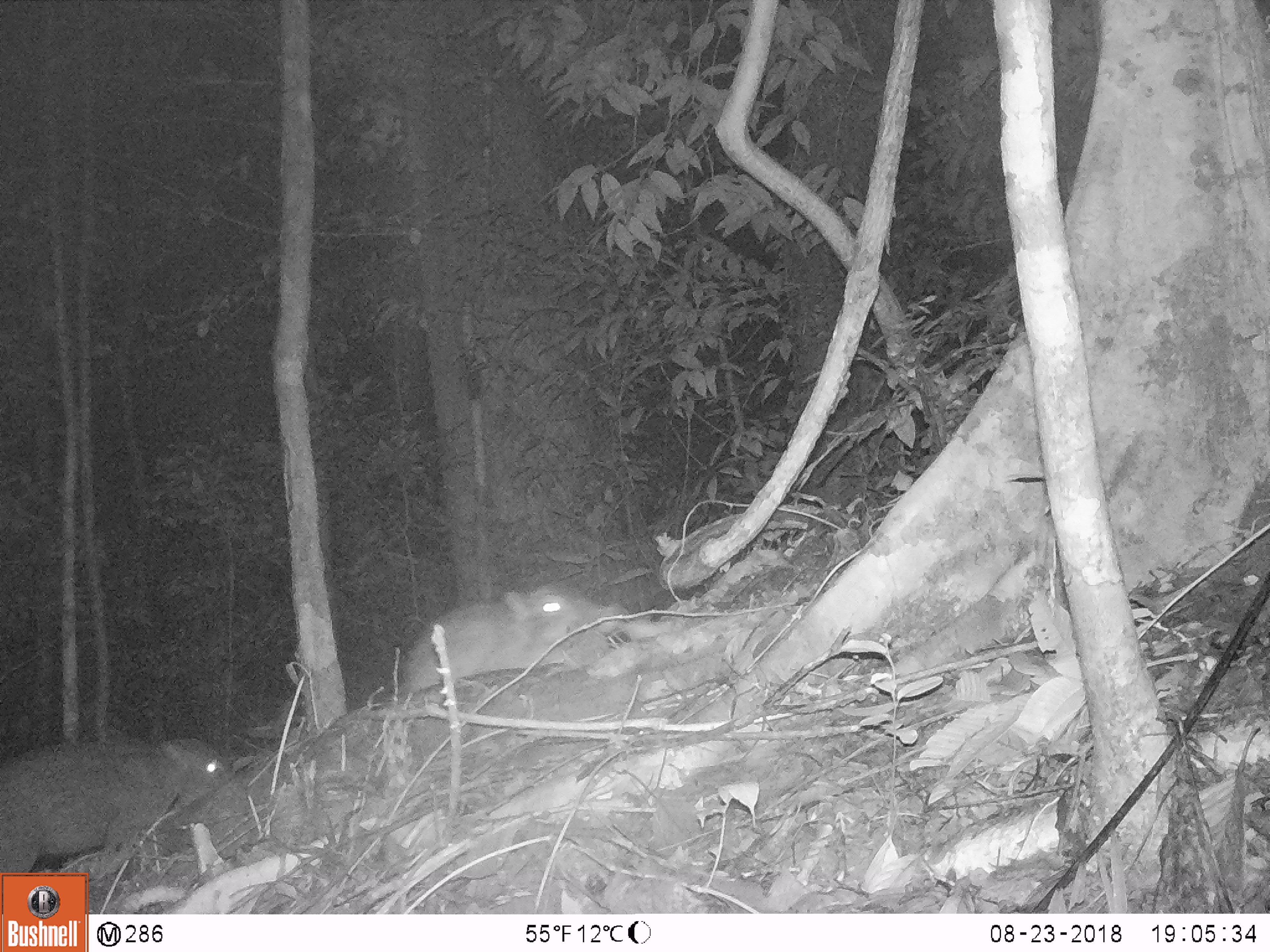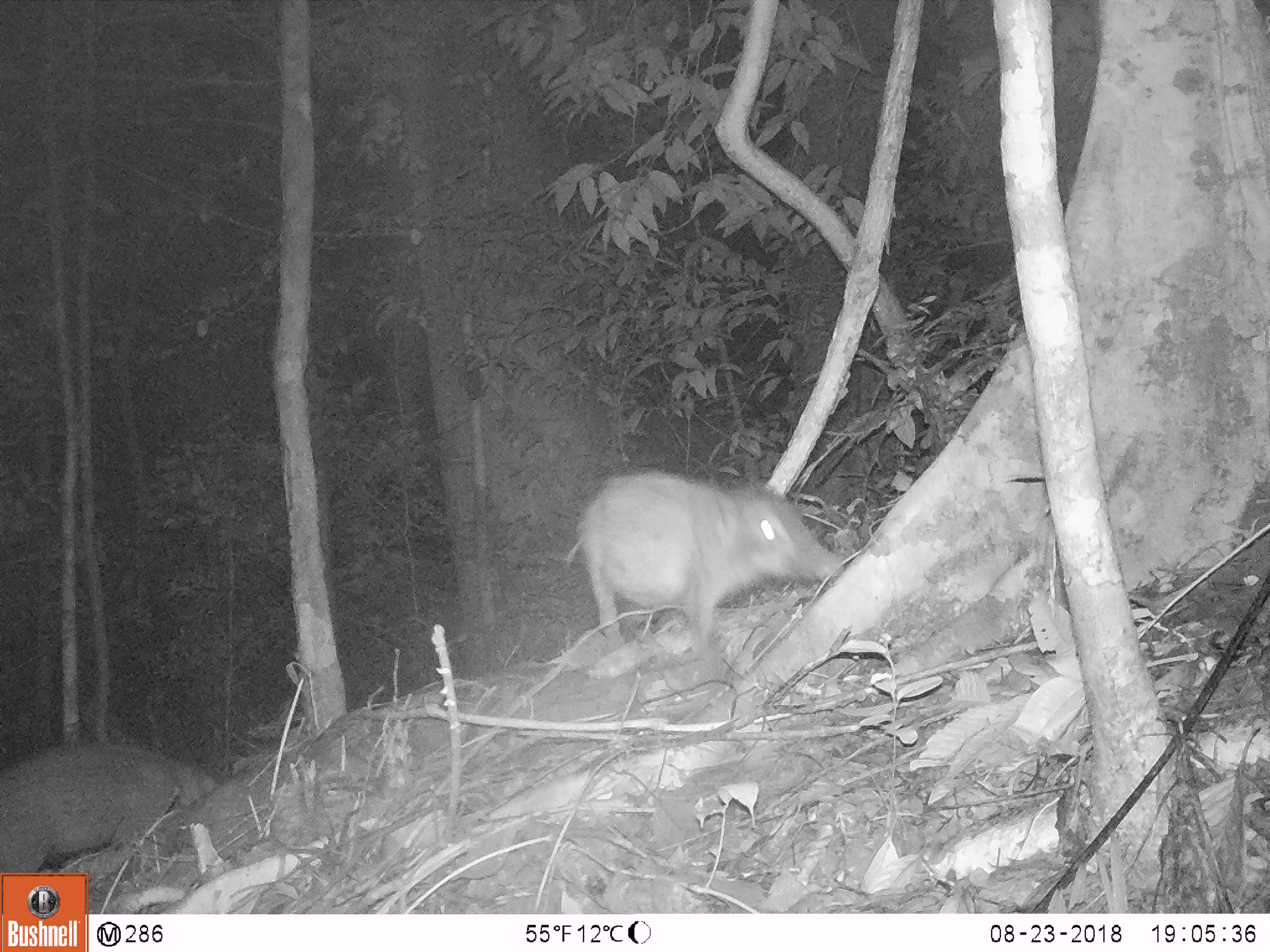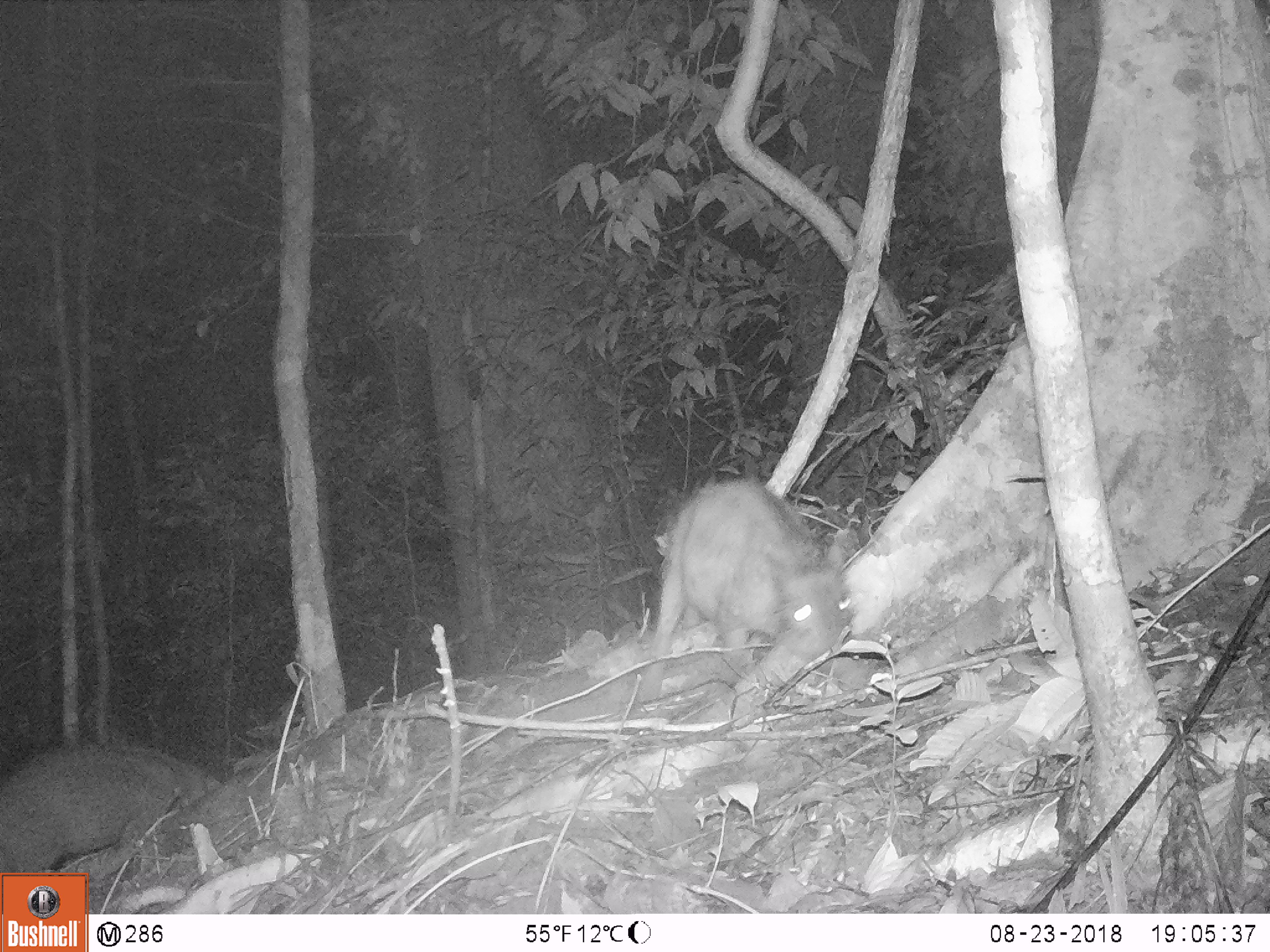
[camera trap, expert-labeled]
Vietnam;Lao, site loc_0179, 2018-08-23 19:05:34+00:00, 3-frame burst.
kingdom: Animalia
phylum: Chordata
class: Mammalia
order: Artiodactyla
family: Suidae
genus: Sus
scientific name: Sus scrofa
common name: eurasian wild pig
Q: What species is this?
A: Eurasian wild pig (Sus scrofa).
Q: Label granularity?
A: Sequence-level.